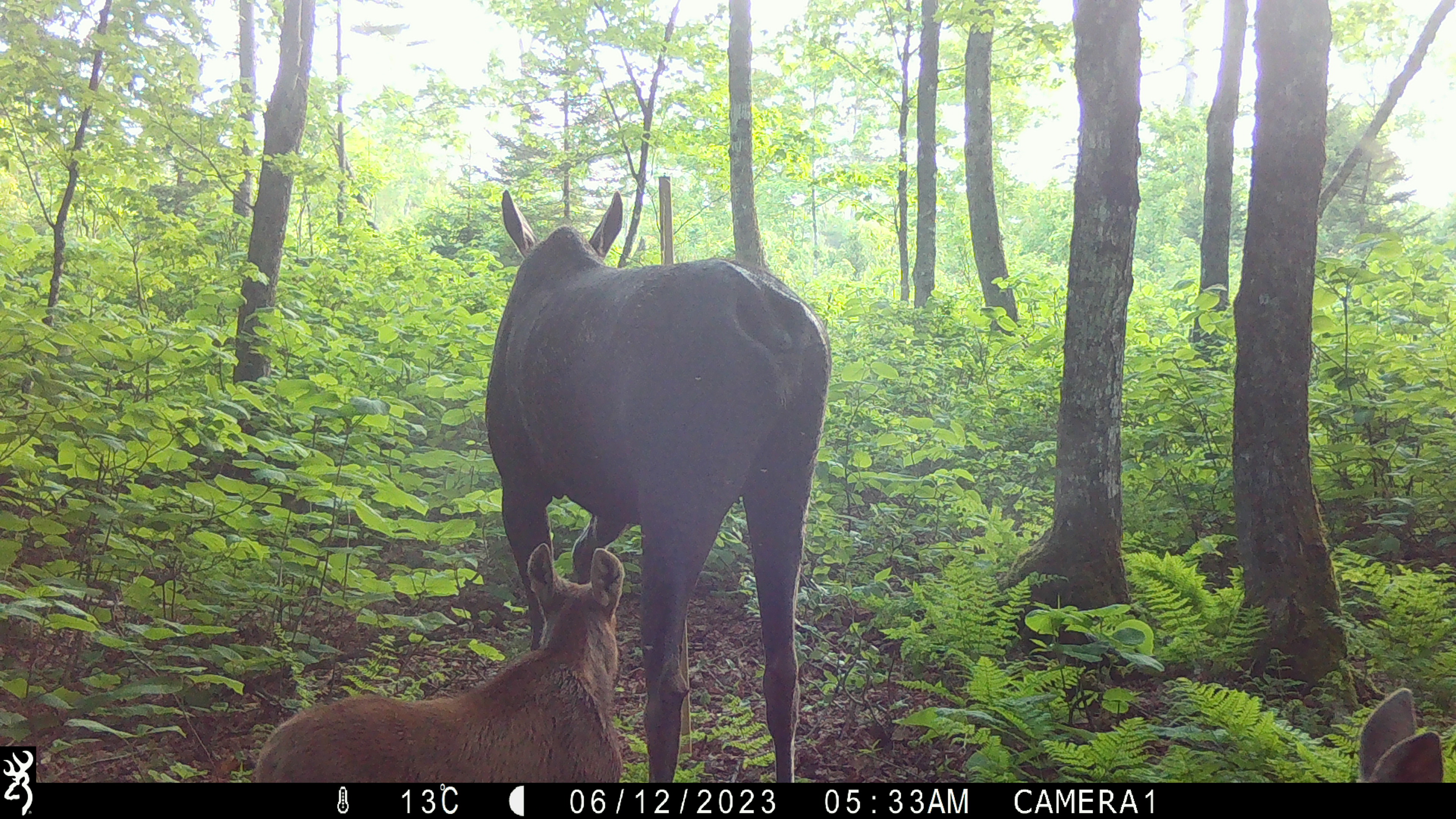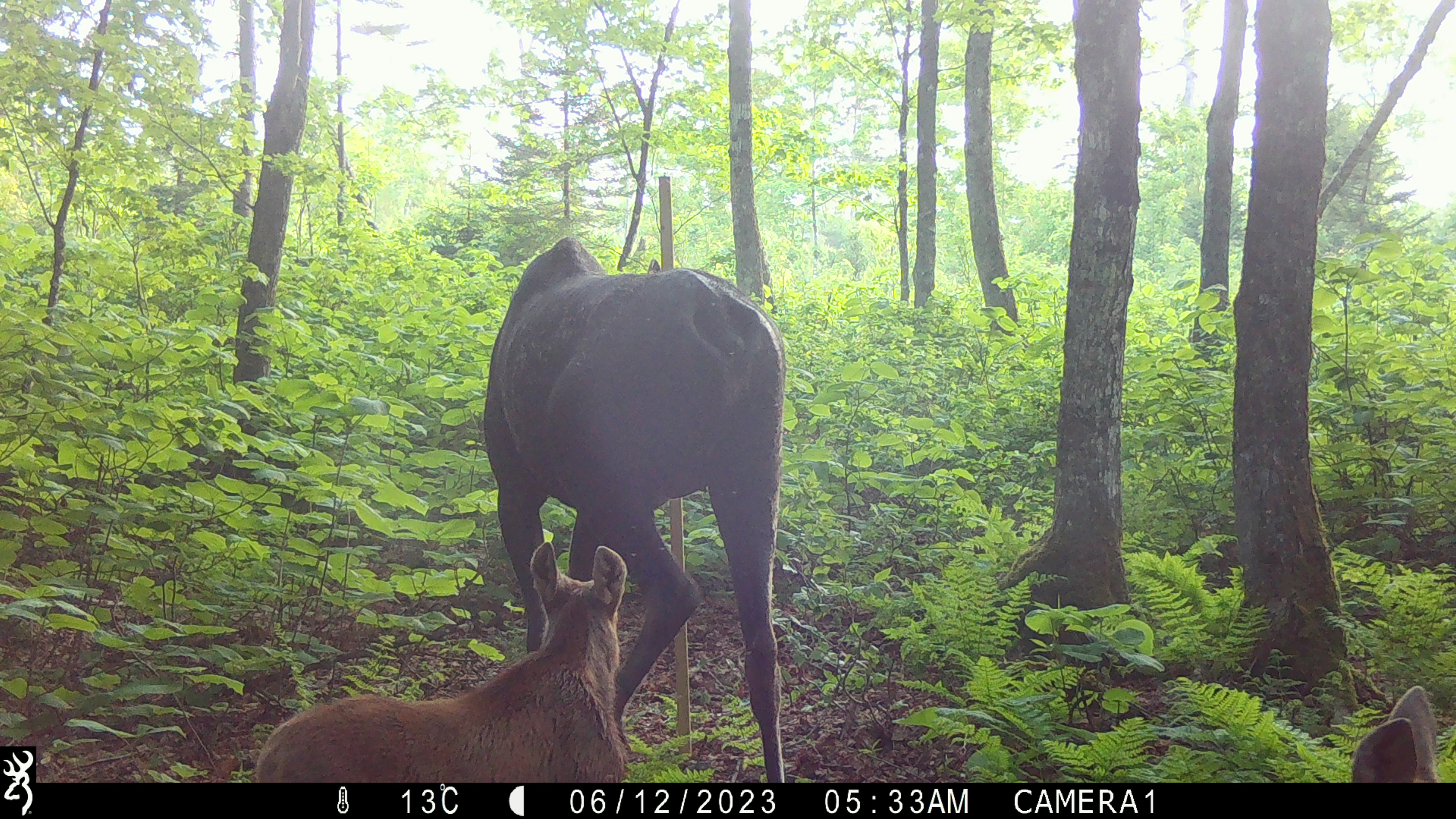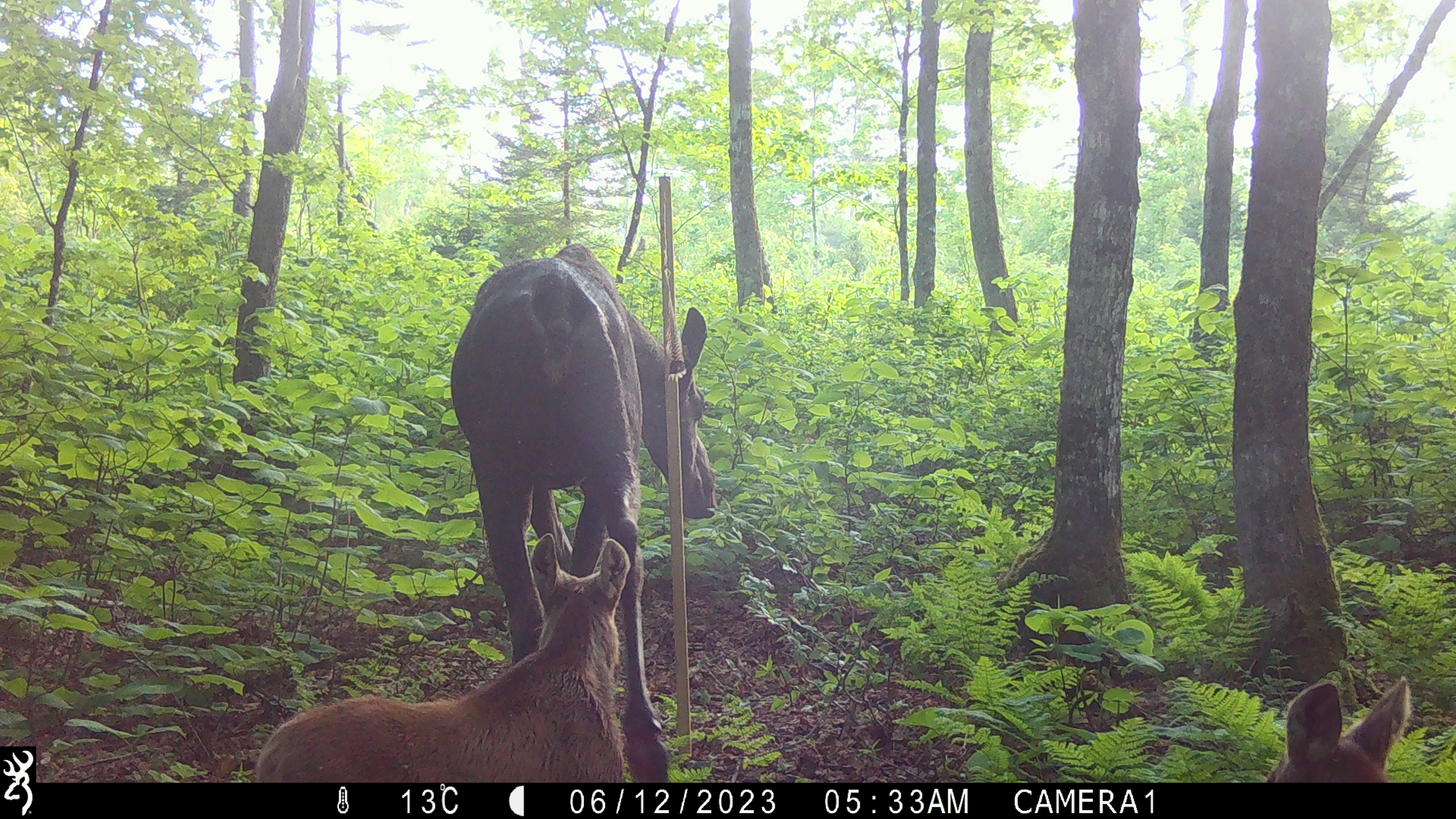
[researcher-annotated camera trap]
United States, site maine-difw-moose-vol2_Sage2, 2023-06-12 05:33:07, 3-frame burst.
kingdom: Animalia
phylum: Chordata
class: Mammalia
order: Artiodactyla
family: Cervidae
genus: Alces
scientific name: Alces alces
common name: moose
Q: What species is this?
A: Moose (Alces alces).